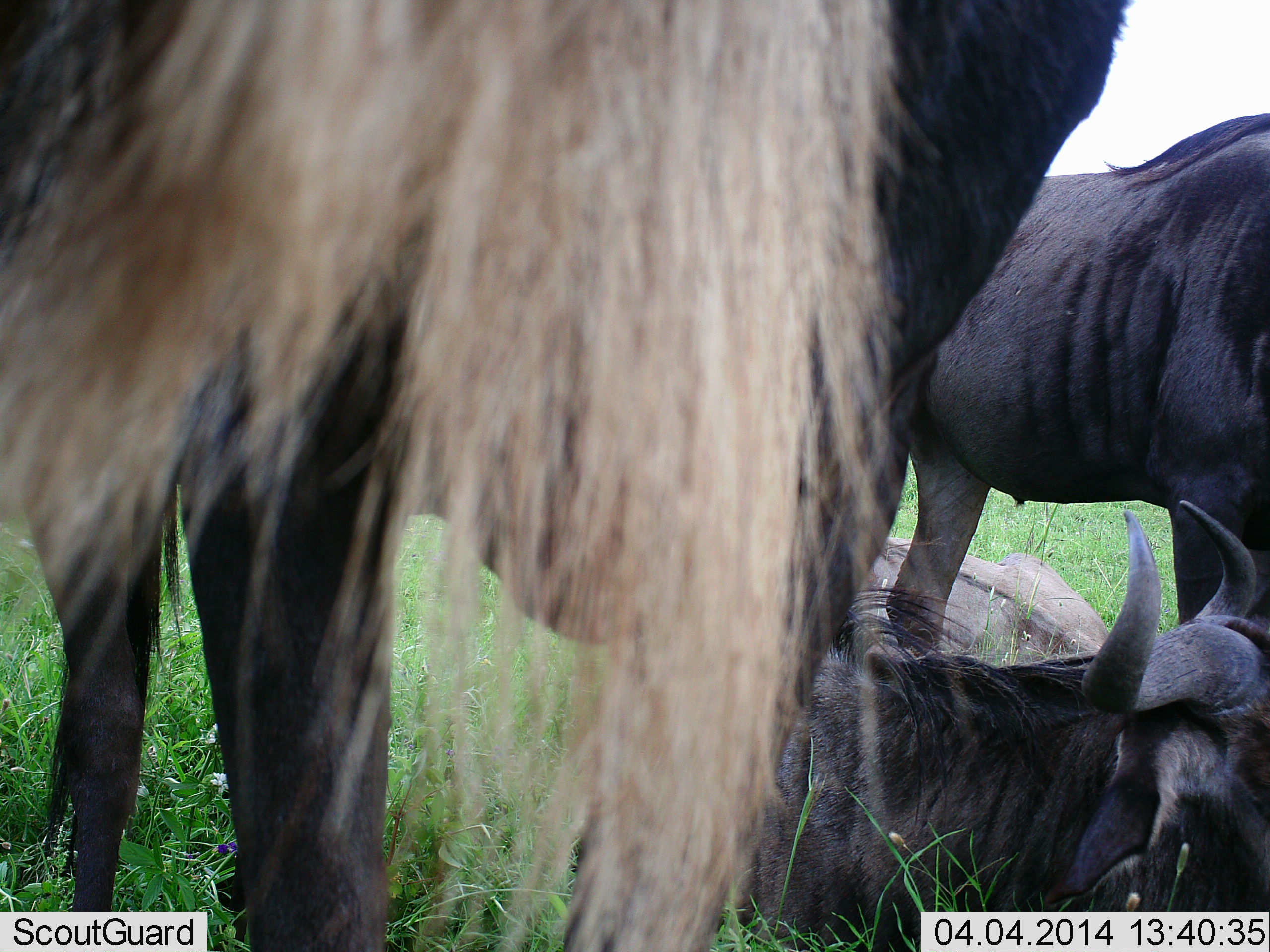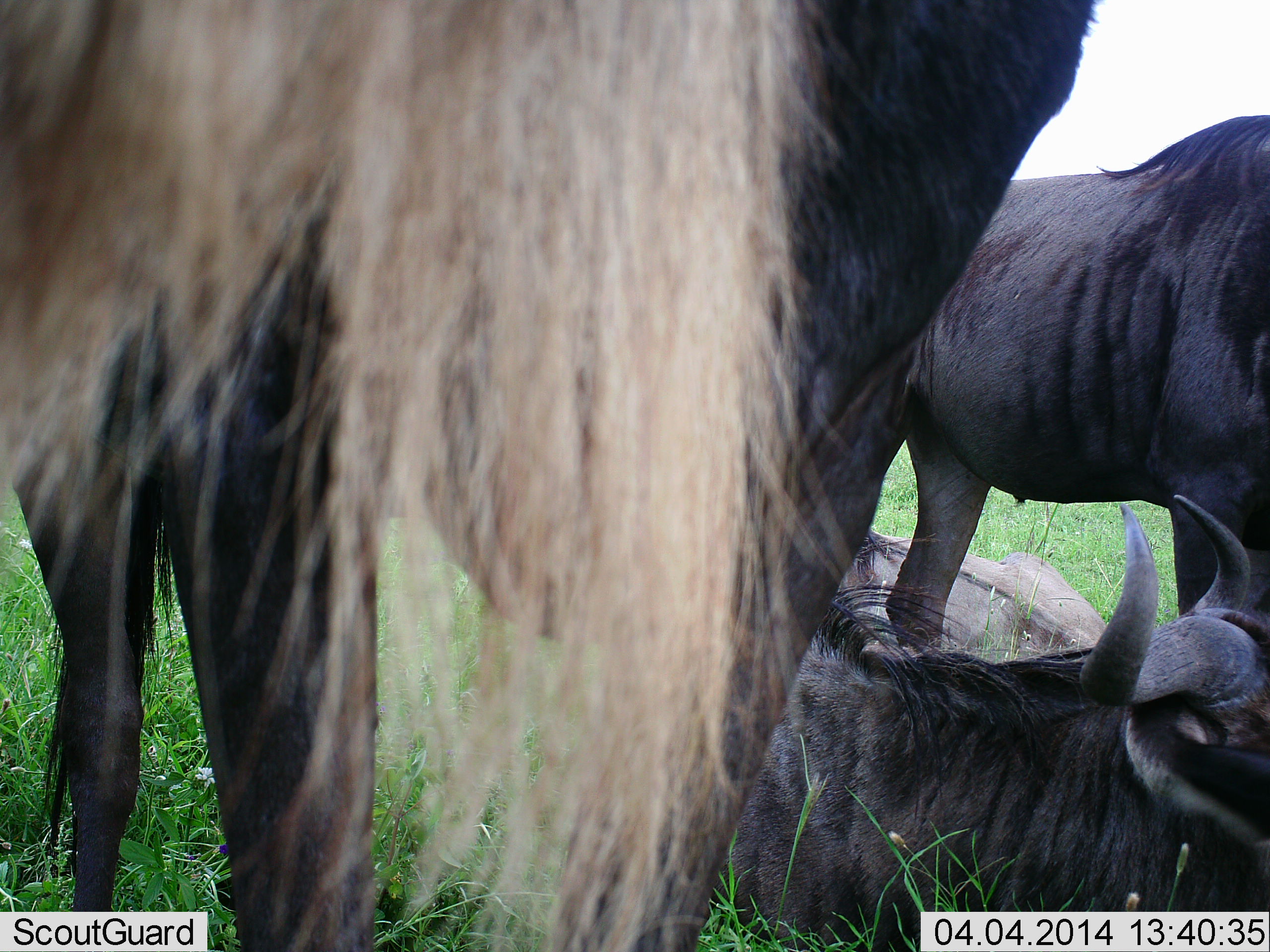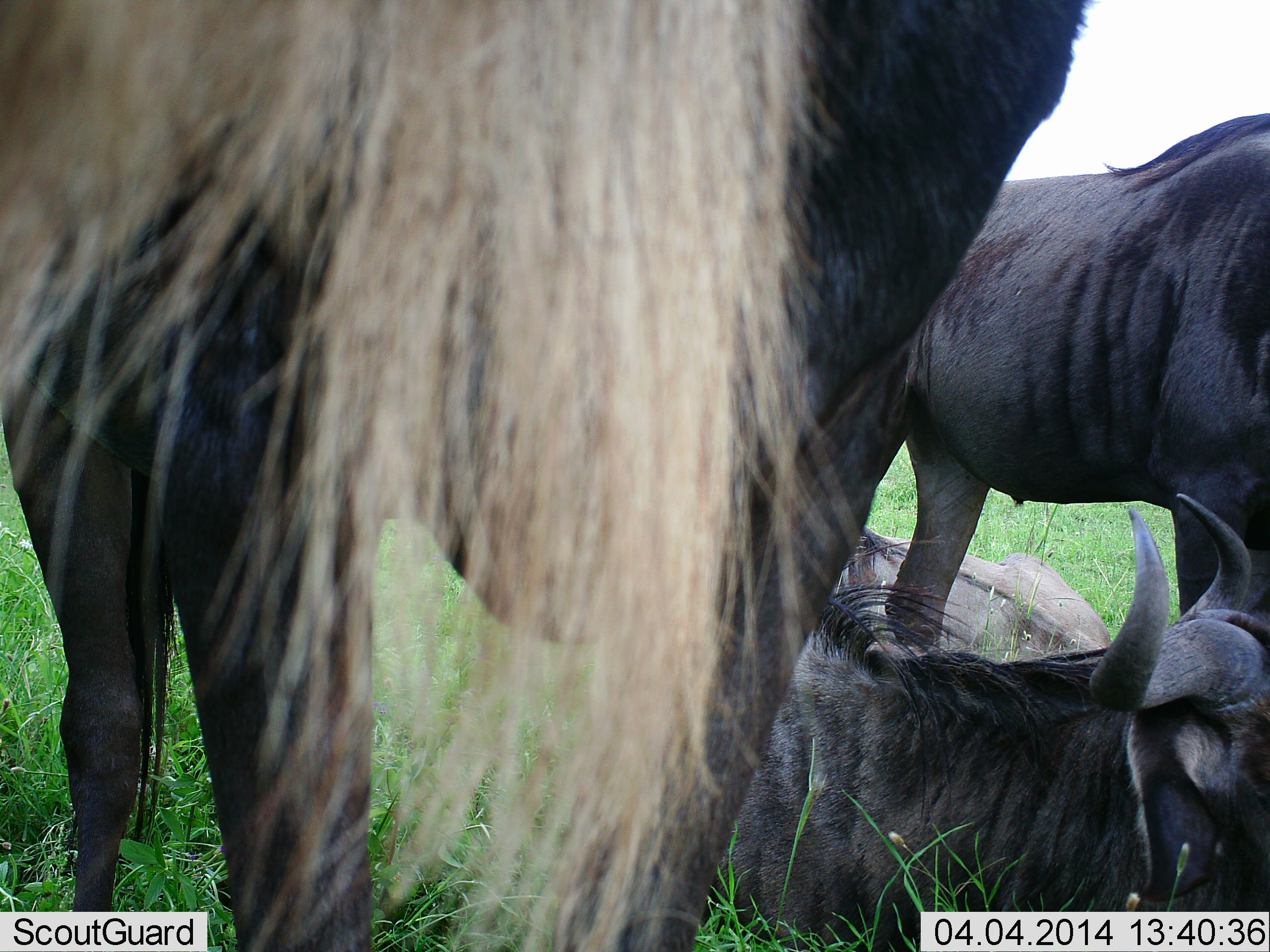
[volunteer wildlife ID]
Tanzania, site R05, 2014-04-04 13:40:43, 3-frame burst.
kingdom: Animalia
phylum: Chordata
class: Mammalia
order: Artiodactyla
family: Bovidae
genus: Connochaetes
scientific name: Connochaetes taurinus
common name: blue wildebeest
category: wildebeest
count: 3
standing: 90%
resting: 100%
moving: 0%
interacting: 0%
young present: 0%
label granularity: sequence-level